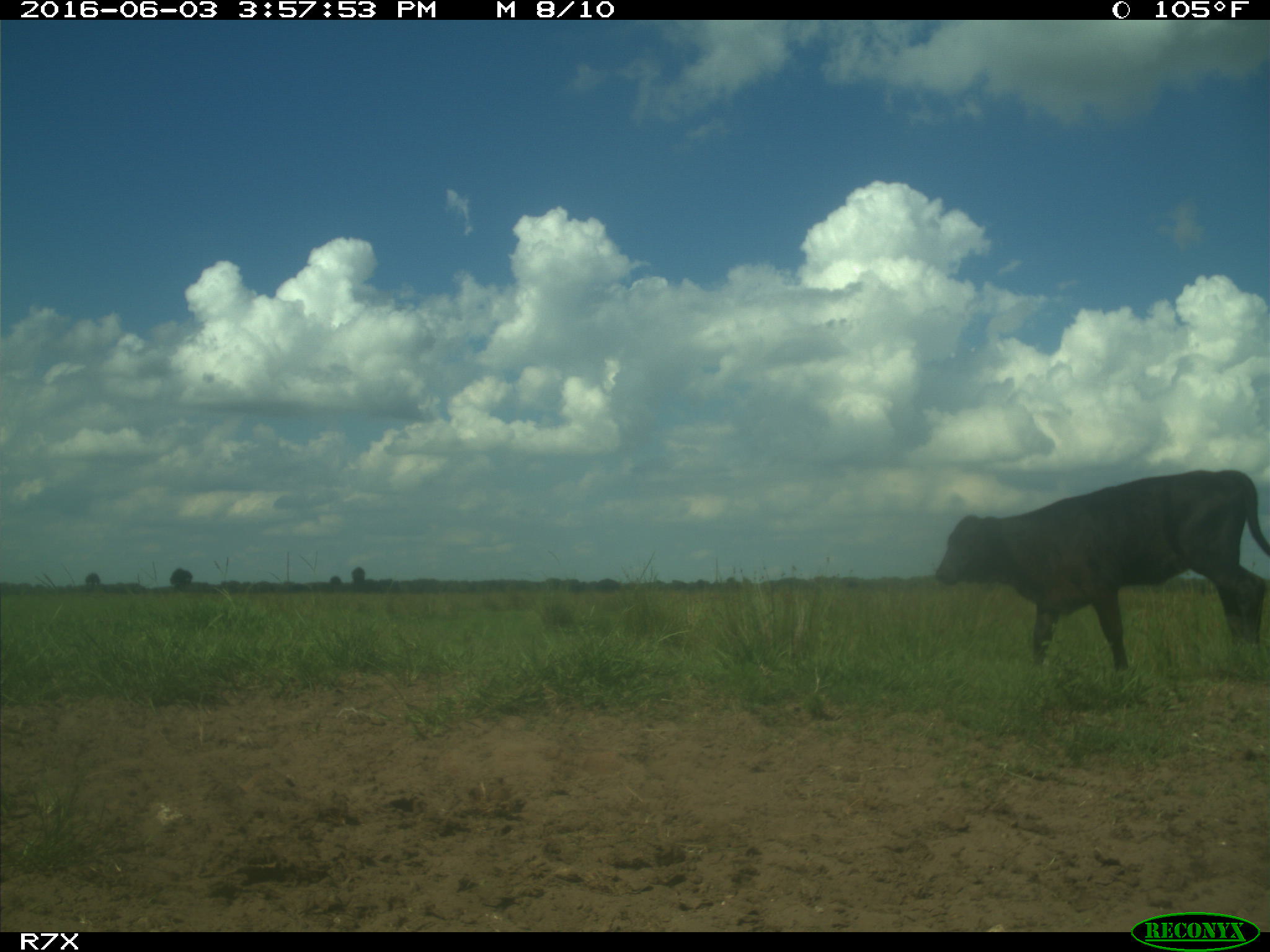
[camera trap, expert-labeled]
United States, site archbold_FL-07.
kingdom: Animalia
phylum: Chordata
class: Mammalia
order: Artiodactyla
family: Bovidae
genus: Bos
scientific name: Bos taurus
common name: domestic cow